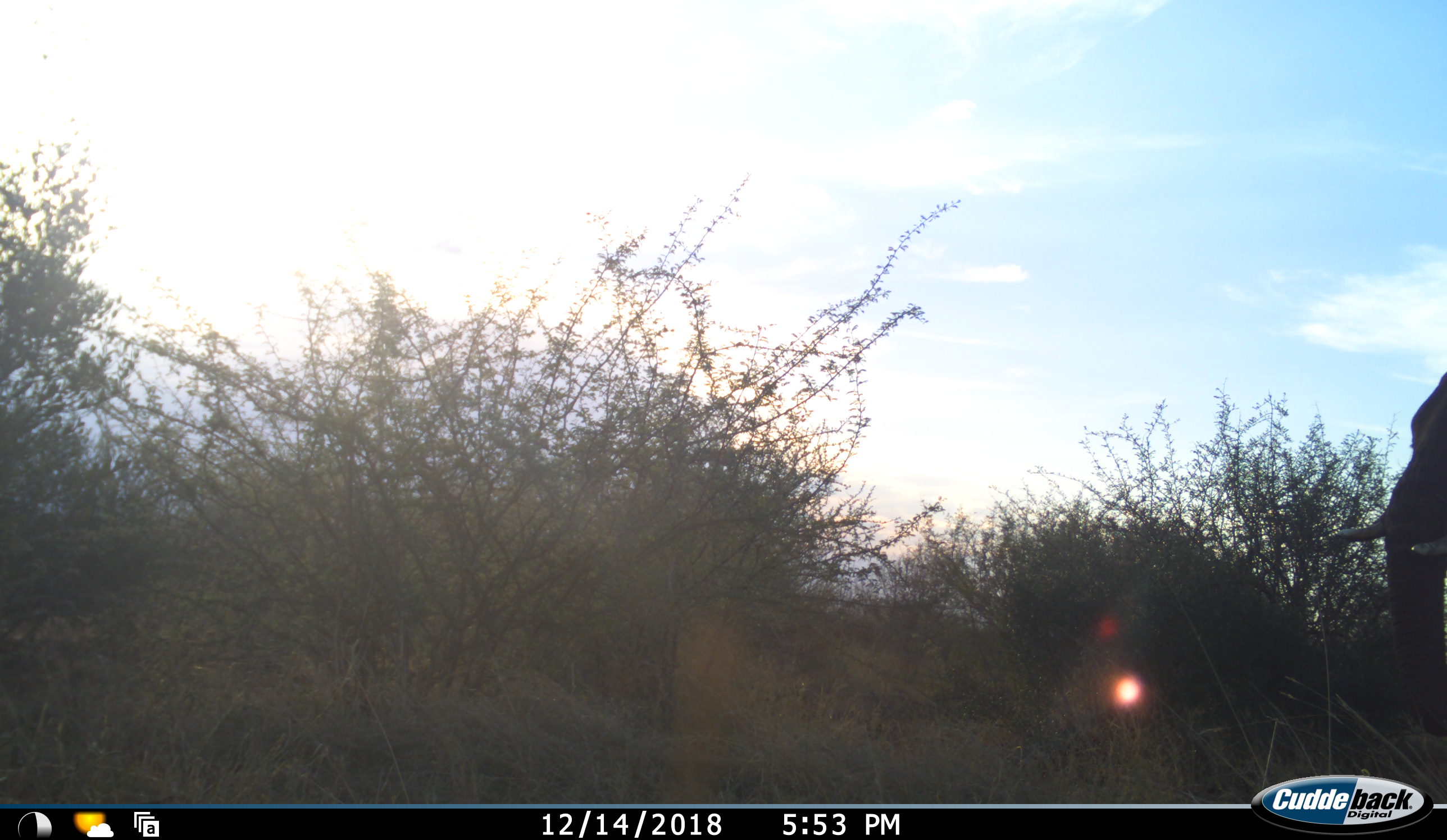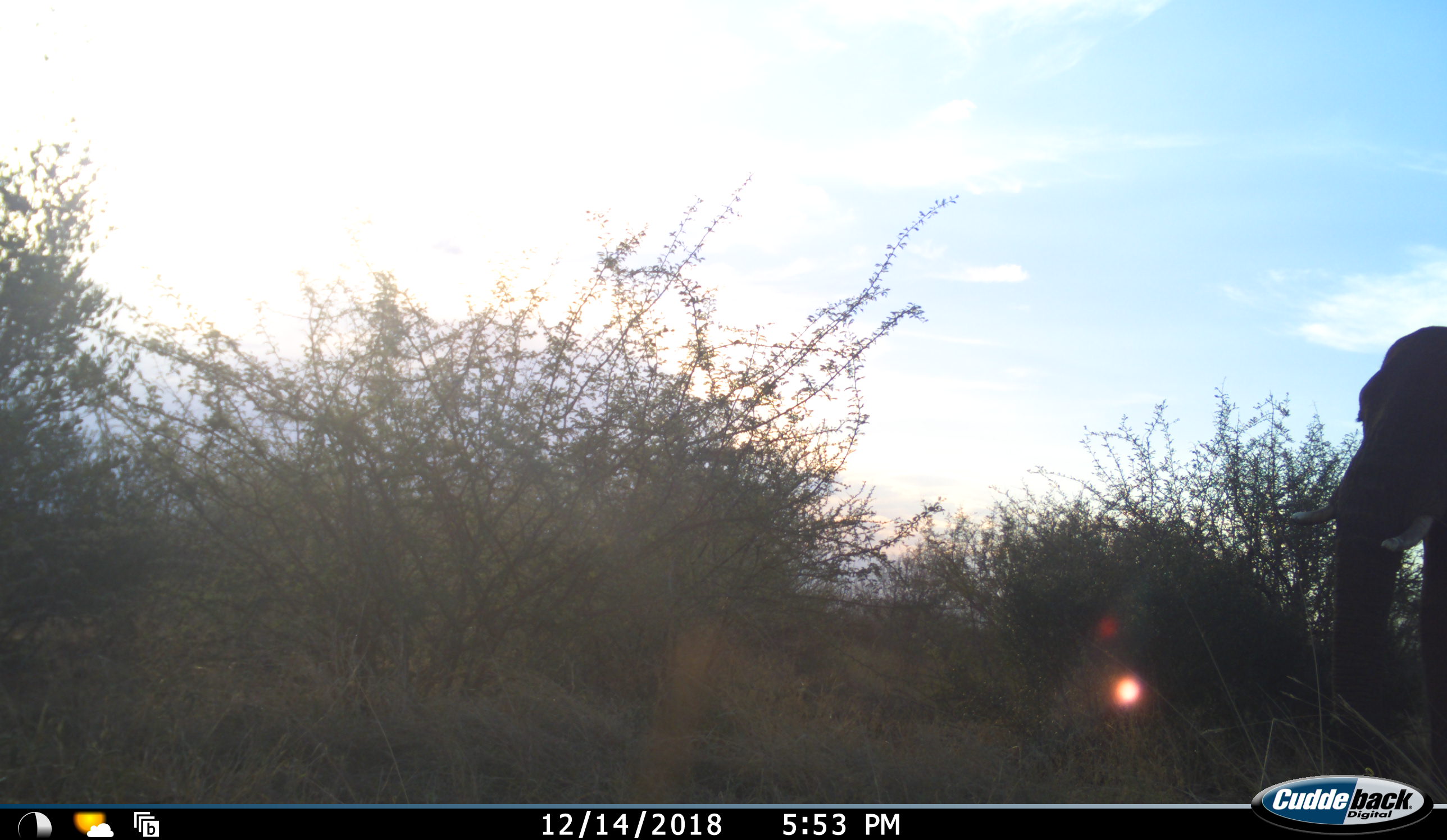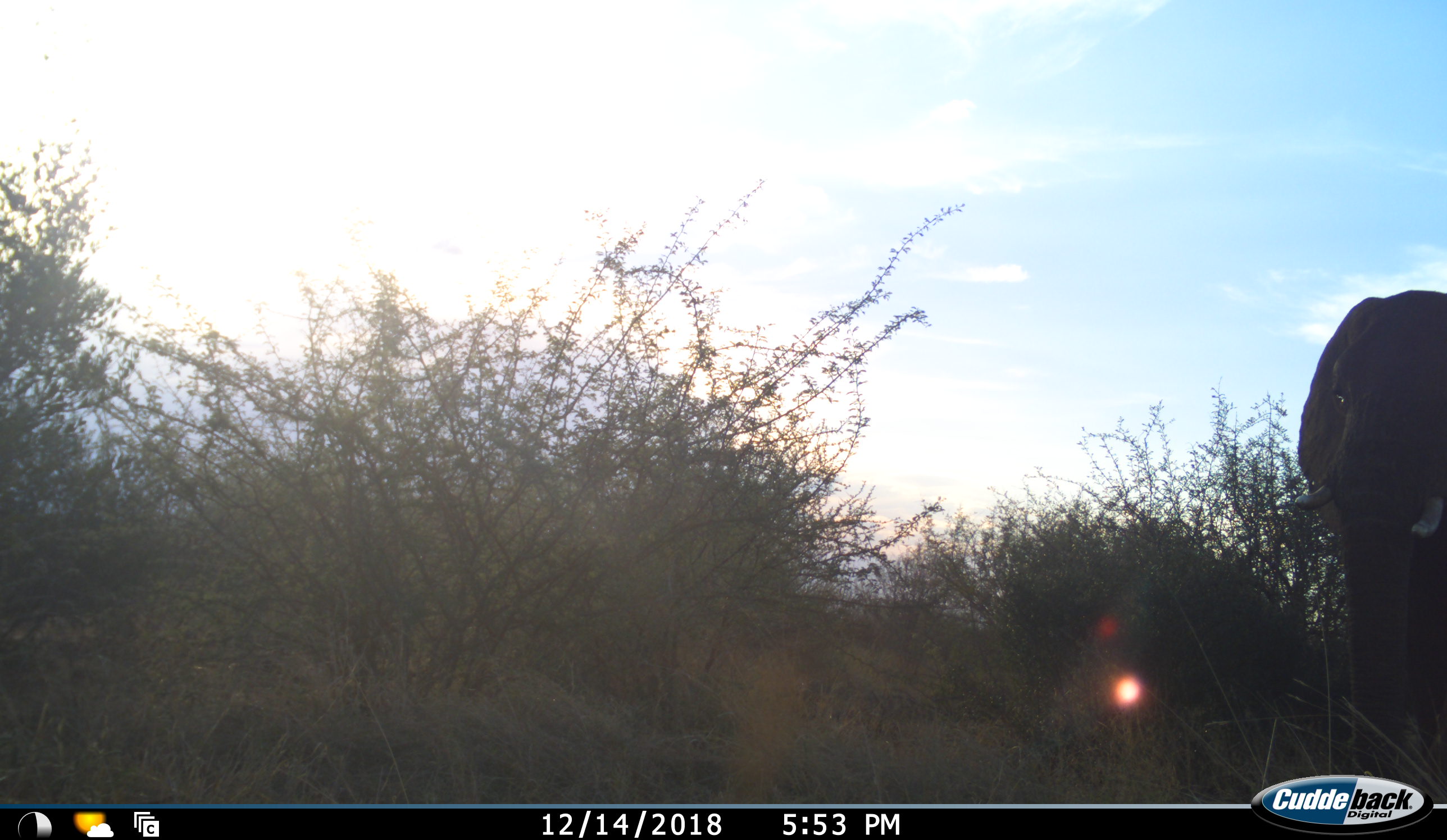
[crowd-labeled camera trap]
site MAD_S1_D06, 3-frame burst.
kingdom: Animalia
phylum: Chordata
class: Mammalia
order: Proboscidea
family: Elephantidae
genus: Loxodonta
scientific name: Loxodonta africana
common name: african bush elephant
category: elephant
Elephant (african bush elephant) (Loxodonta africana), count 1. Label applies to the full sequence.